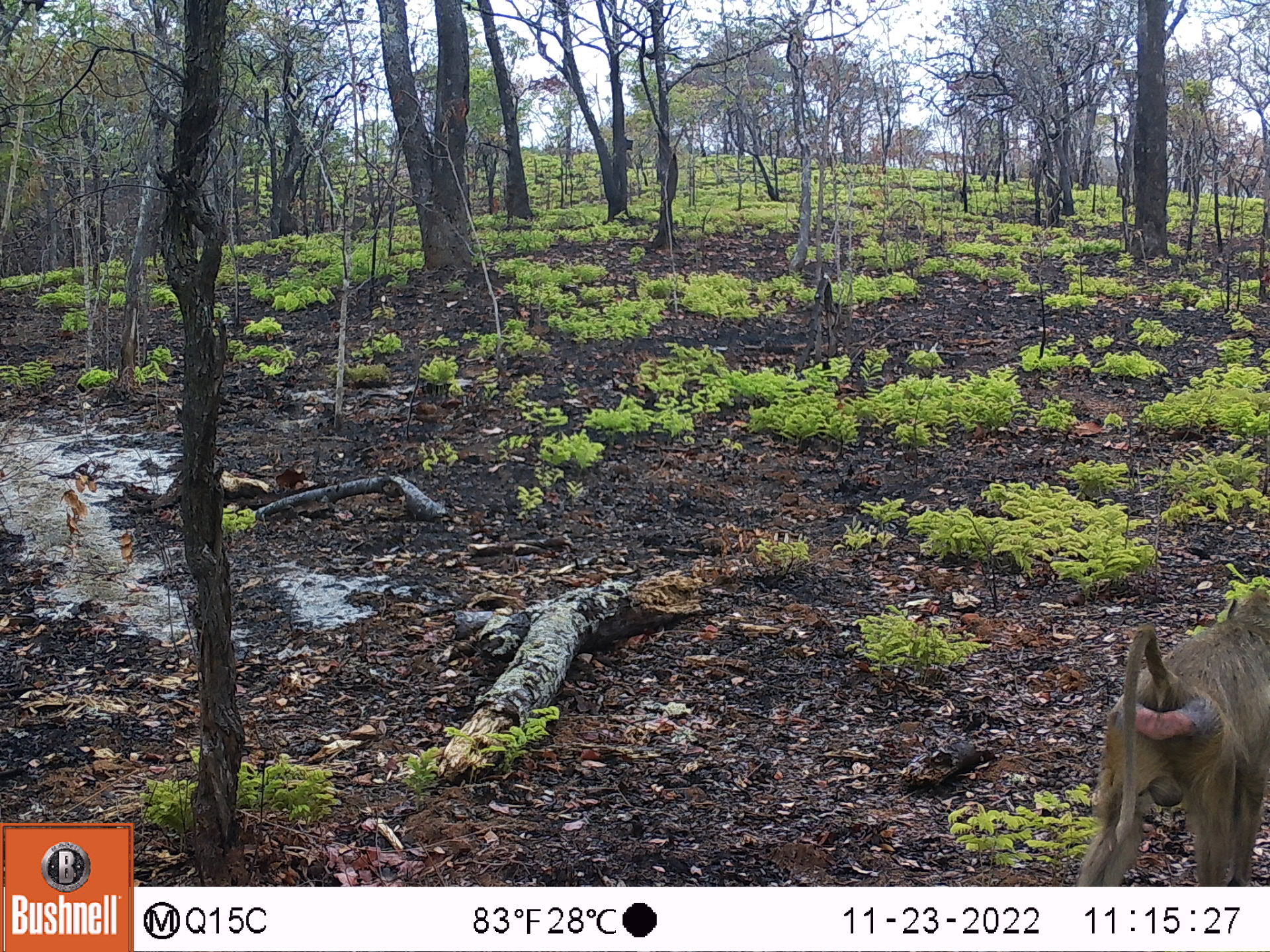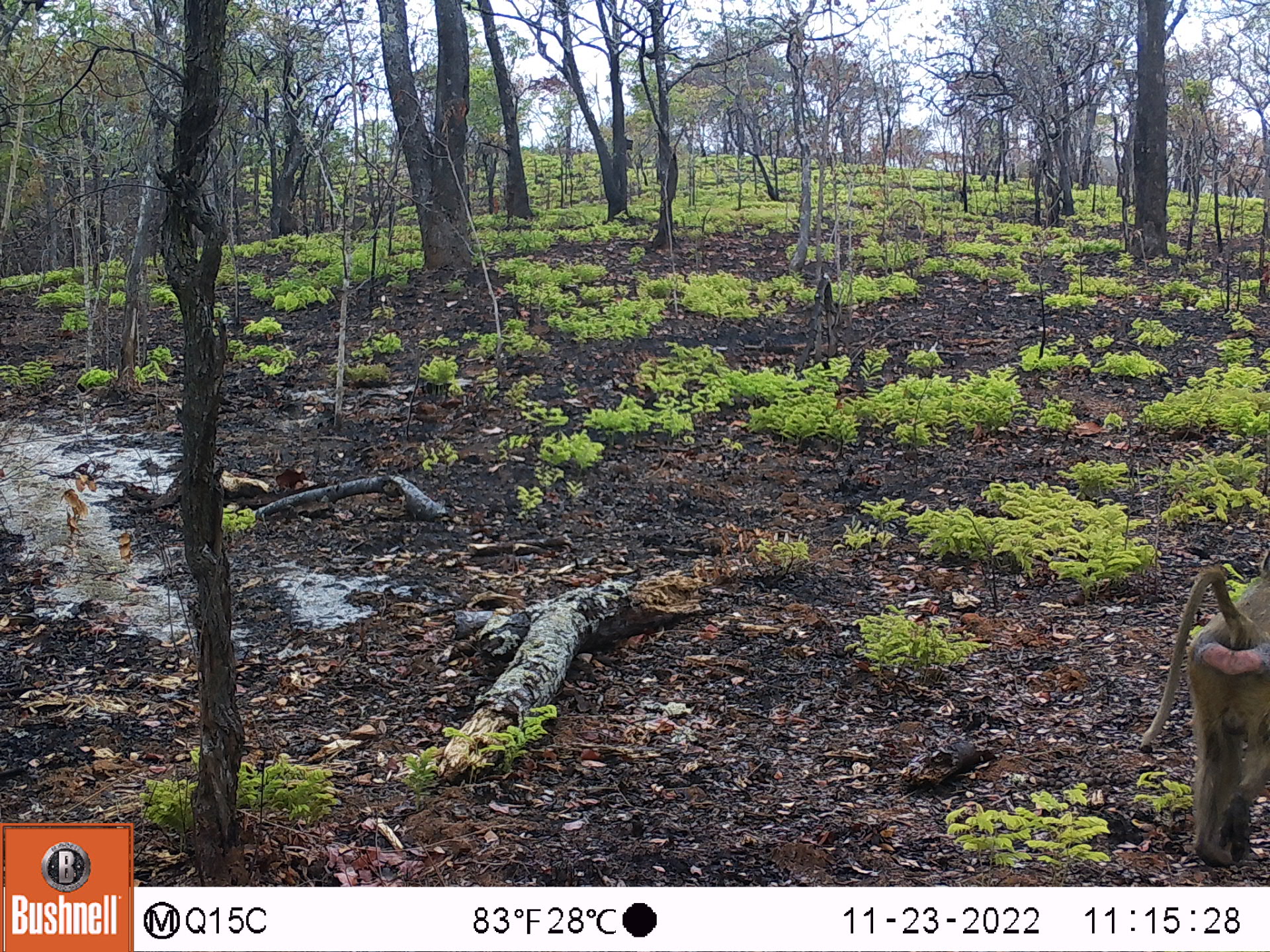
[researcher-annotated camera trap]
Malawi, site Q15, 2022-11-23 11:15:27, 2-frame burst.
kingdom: Animalia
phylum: Chordata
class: Mammalia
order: Primates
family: Cercopithecidae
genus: Papio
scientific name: Papio cynocephalus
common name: yellow baboon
Yellow baboon (Papio cynocephalus), count 1.